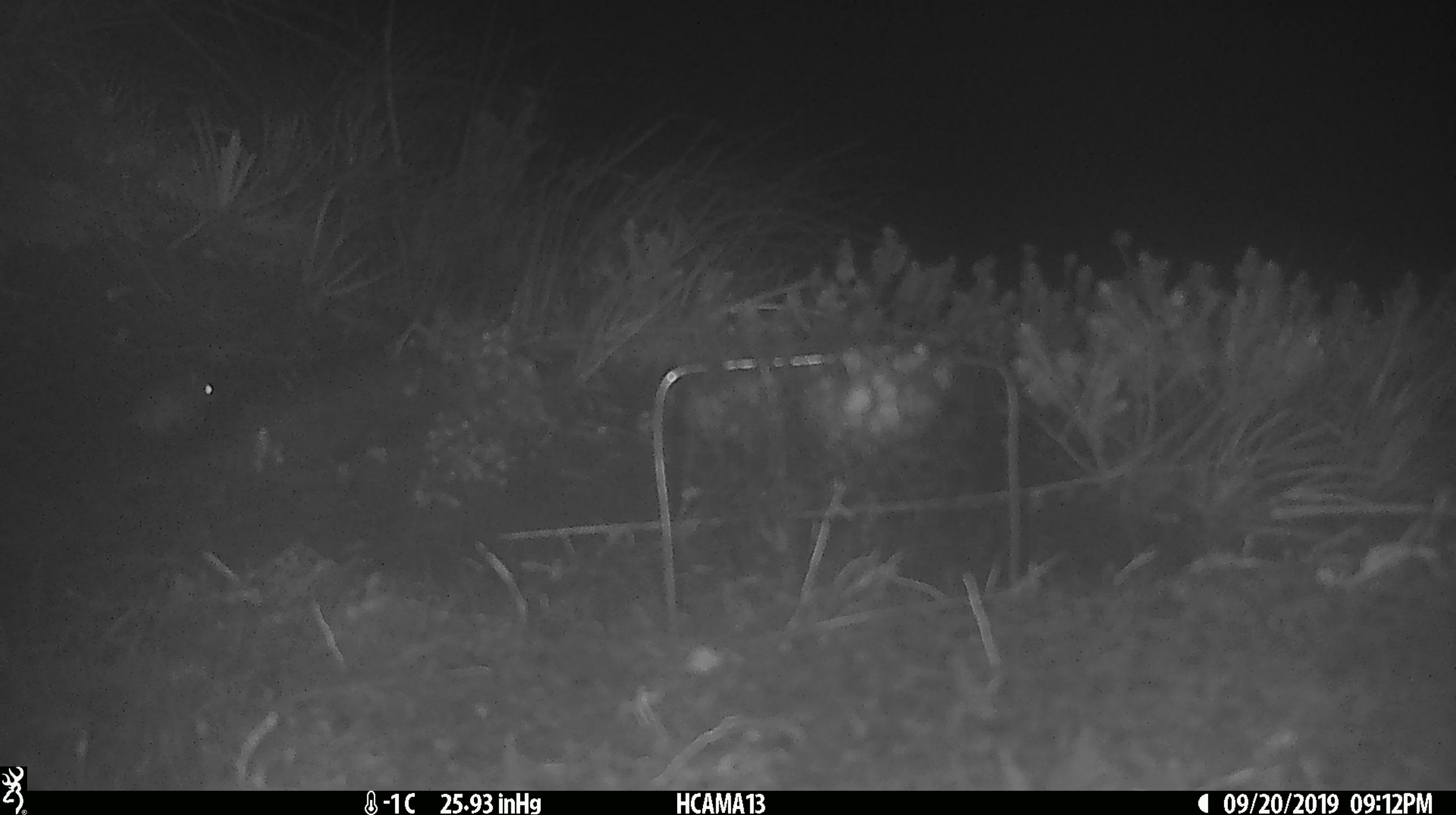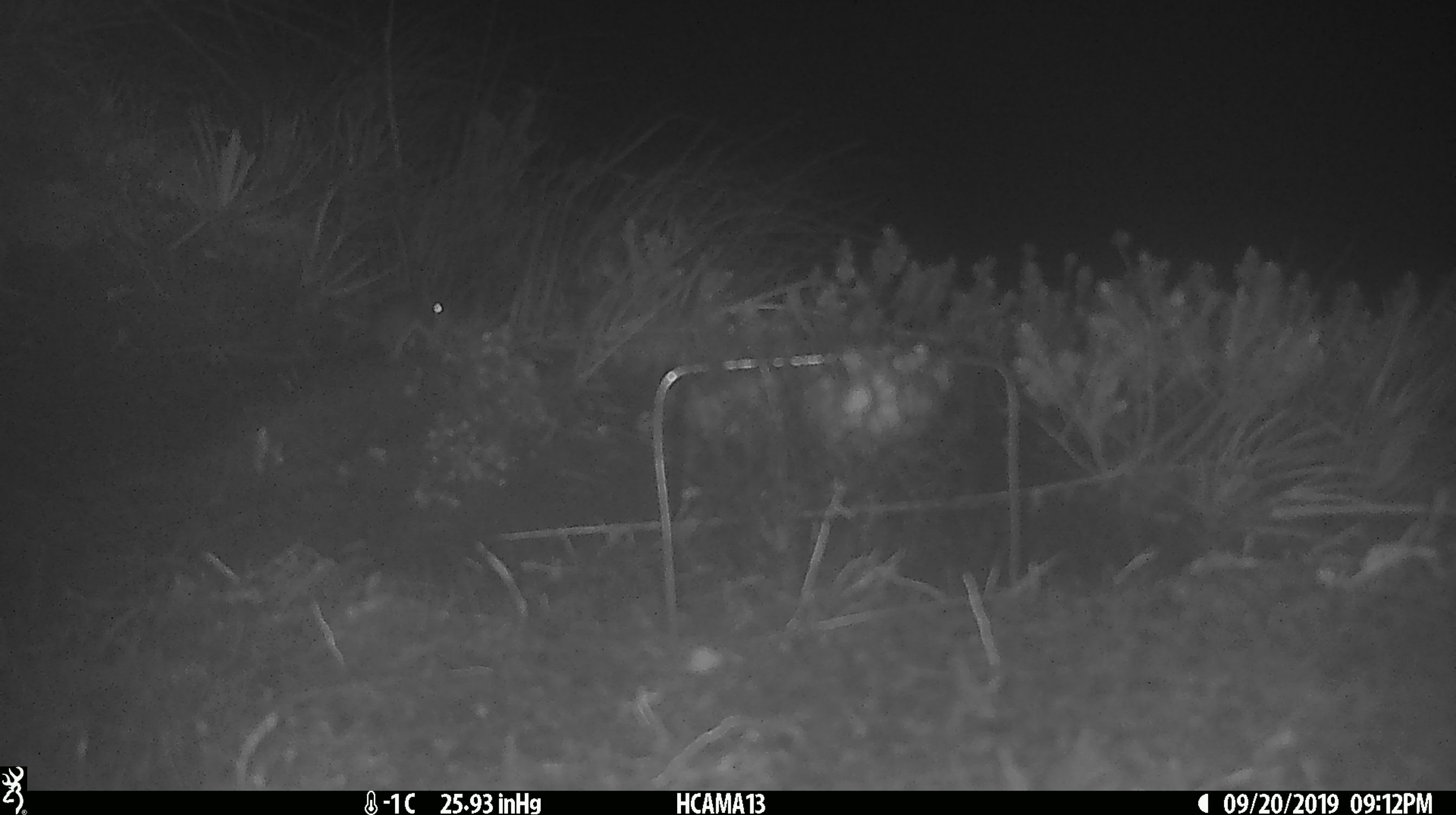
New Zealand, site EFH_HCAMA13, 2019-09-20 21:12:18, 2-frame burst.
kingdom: Animalia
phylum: Chordata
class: Mammalia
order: Rodentia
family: Muridae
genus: Mus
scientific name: Mus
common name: mouse